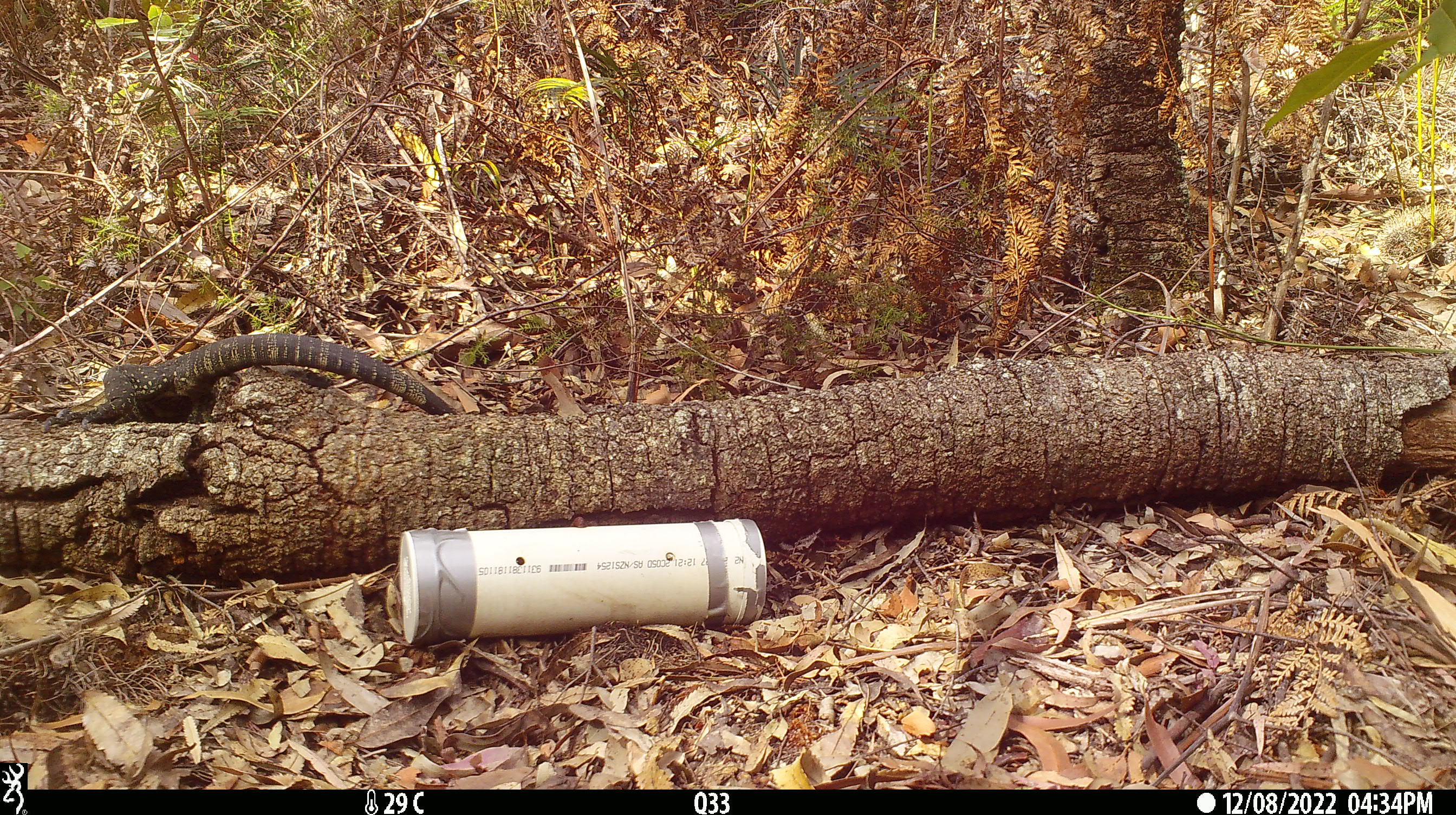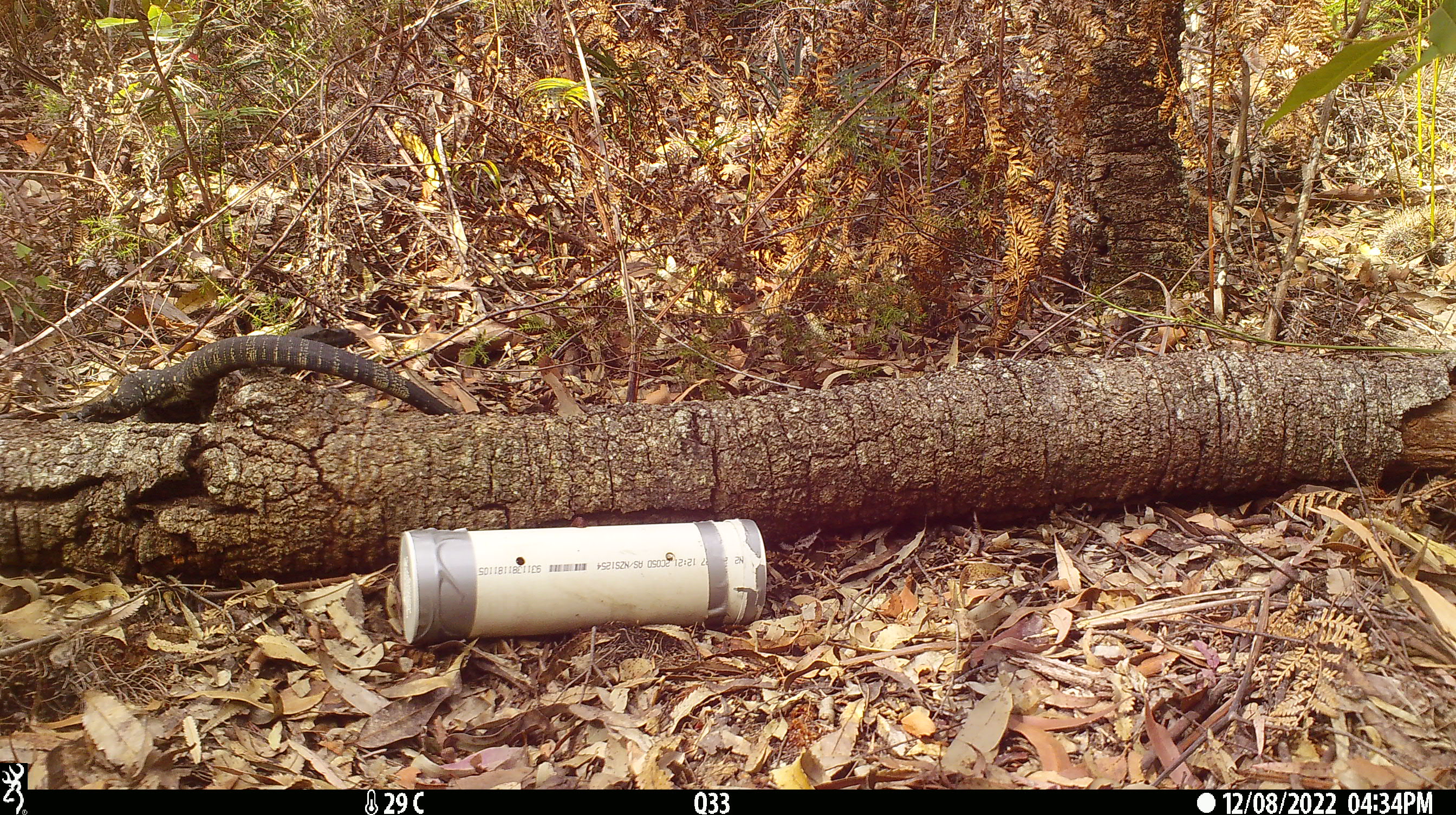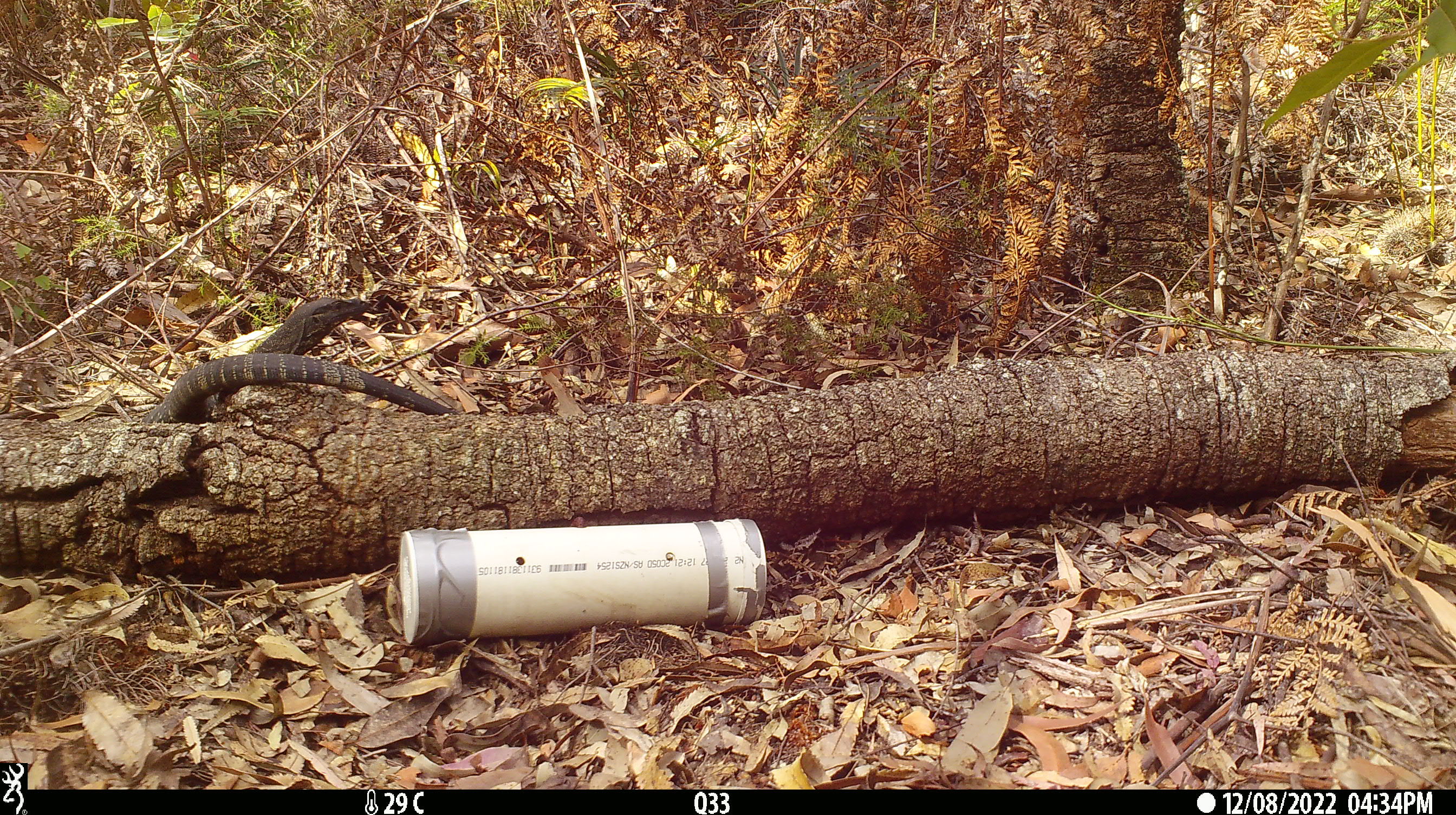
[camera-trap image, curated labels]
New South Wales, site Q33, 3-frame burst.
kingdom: Animalia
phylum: Chordata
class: Reptilia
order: Squamata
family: Varanidae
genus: Varanus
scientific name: Varanus varius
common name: lace monitor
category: goanna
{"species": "goanna (lace monitor) (Varanus varius)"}